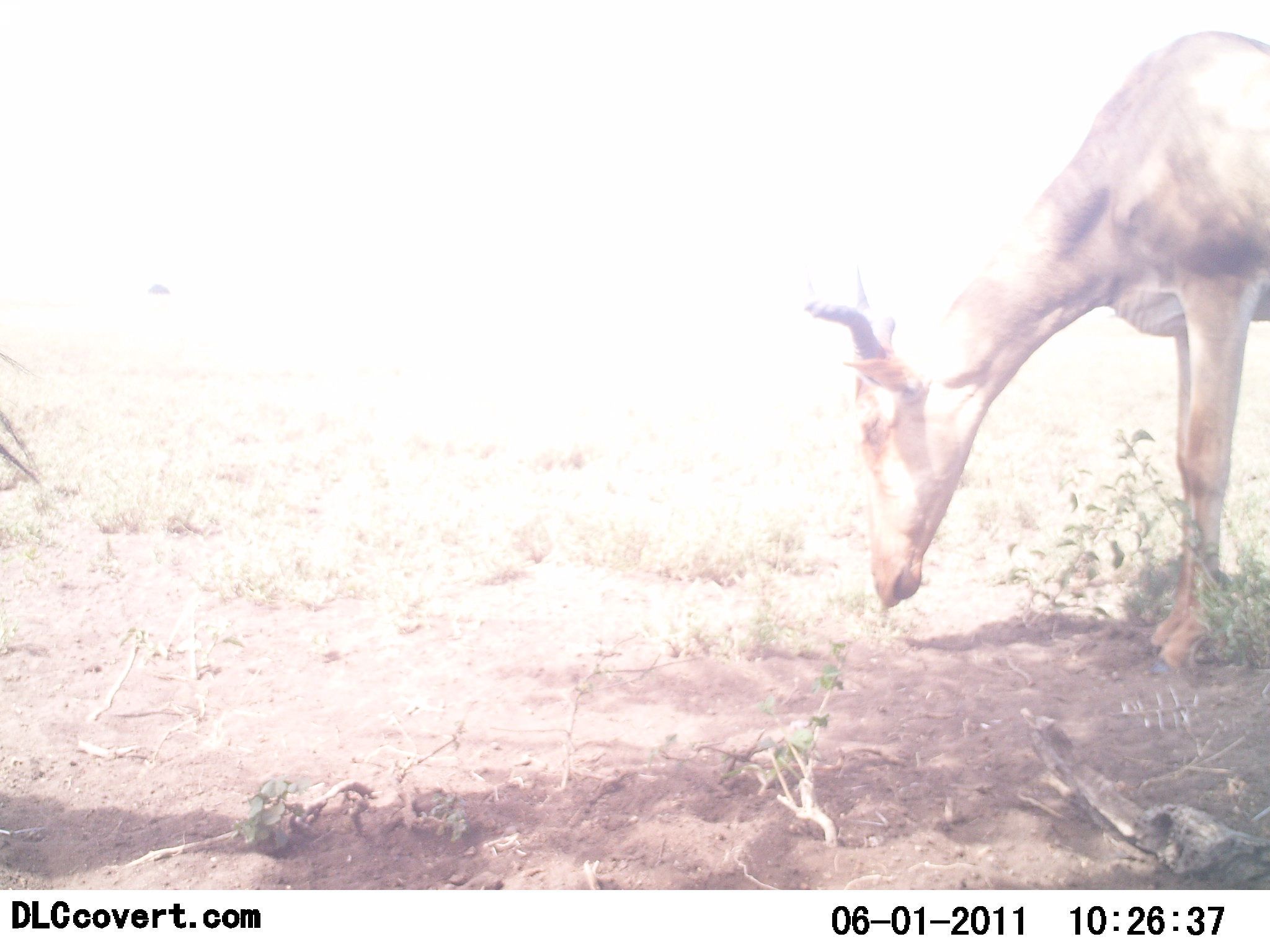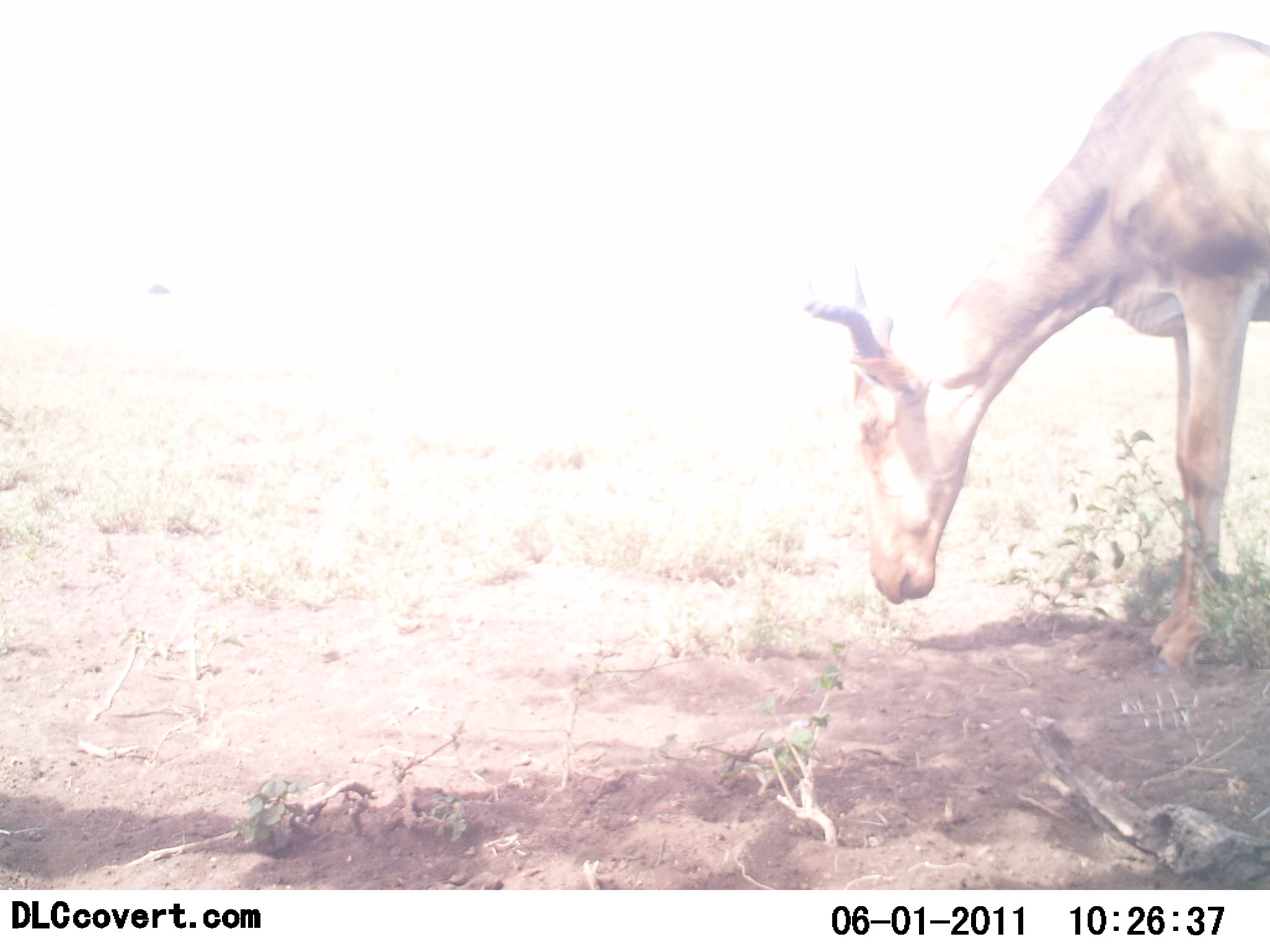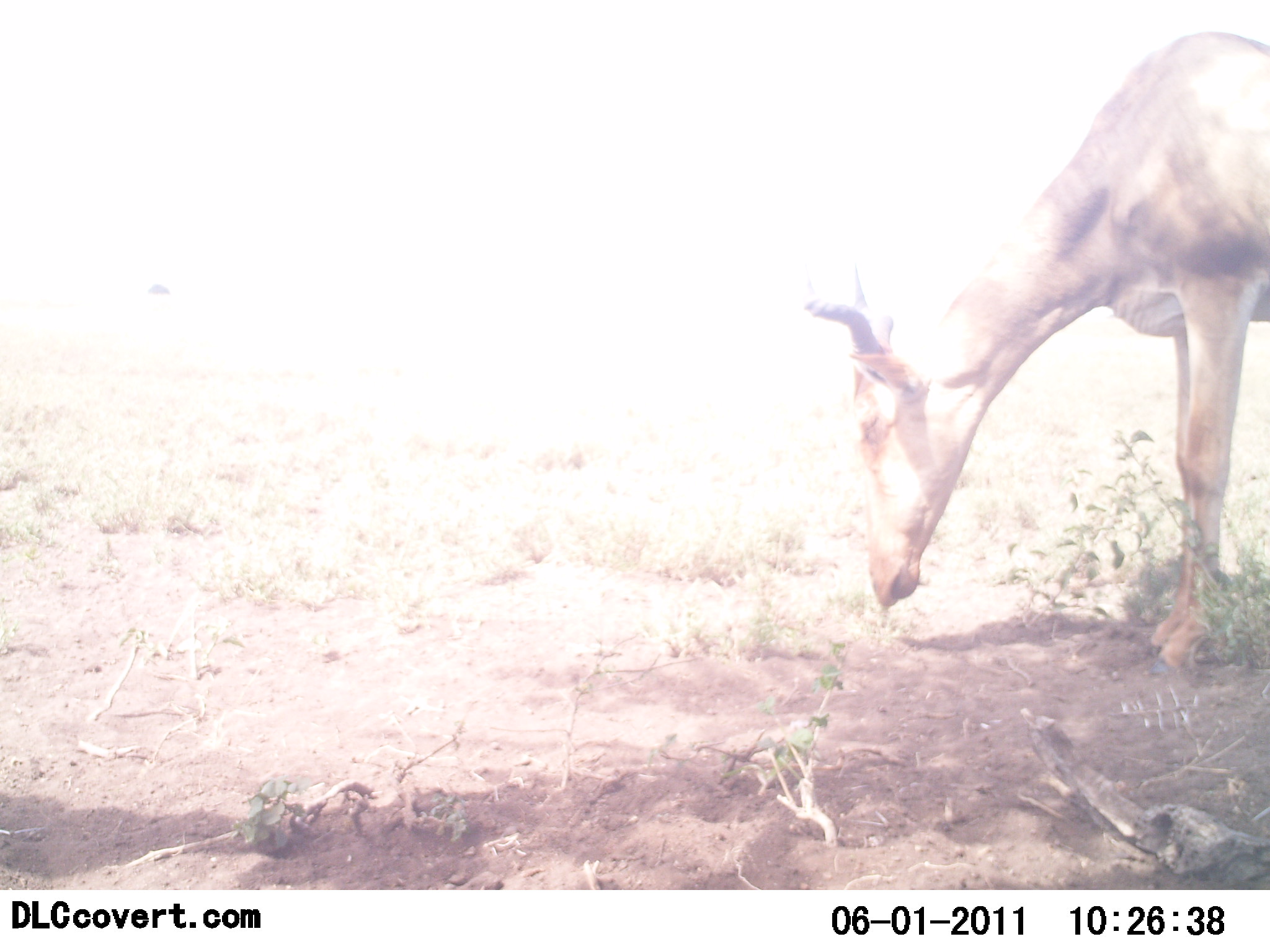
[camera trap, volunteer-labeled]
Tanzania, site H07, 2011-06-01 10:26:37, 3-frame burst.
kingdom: Animalia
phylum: Chordata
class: Mammalia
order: Artiodactyla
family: Bovidae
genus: Alcelaphus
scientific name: Alcelaphus buselaphus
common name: hartebeest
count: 1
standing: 36%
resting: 0%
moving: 0%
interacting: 0%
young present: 0%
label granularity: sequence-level